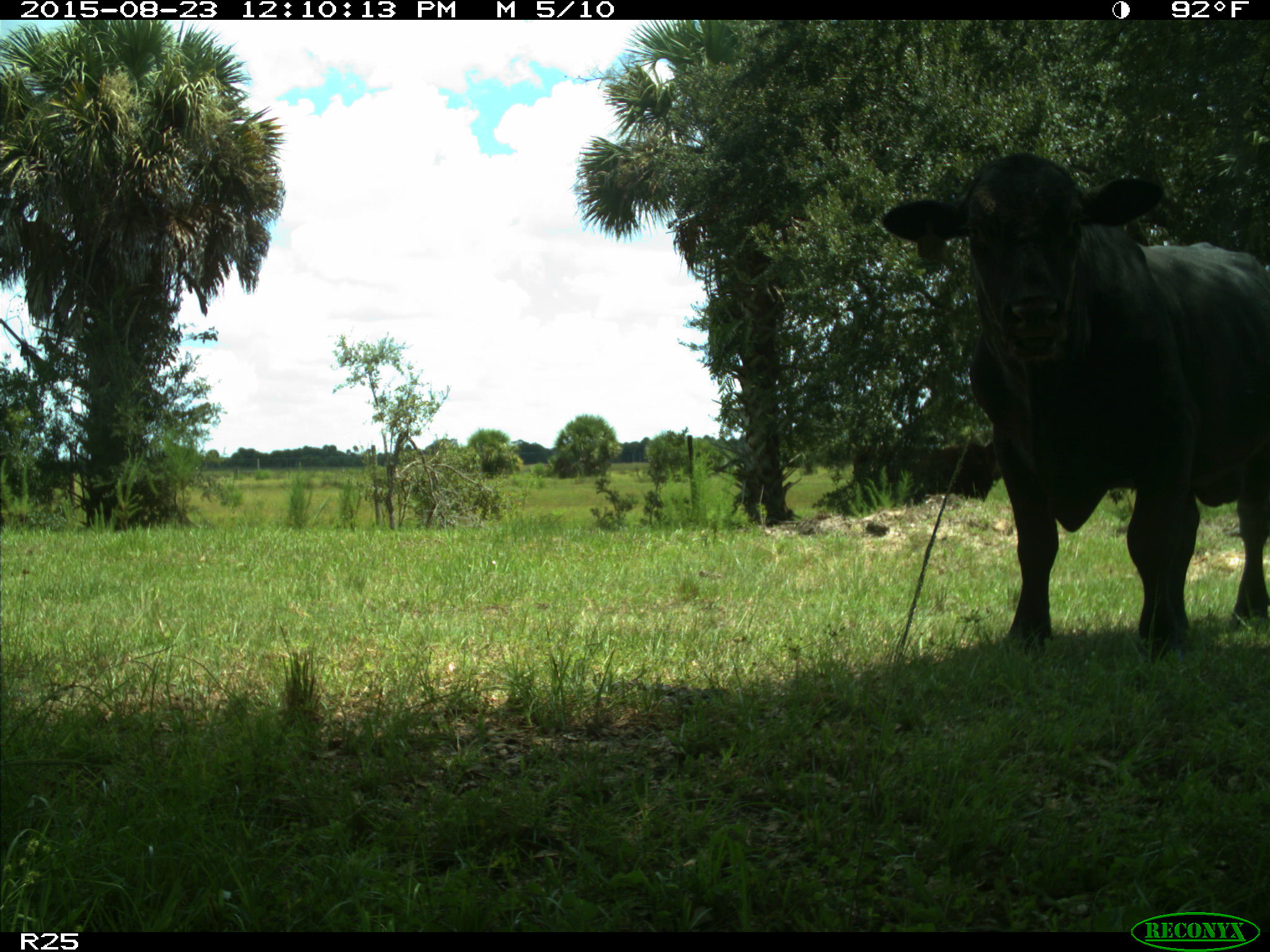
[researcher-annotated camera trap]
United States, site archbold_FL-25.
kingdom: Animalia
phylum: Chordata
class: Mammalia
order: Artiodactyla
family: Bovidae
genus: Bos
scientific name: Bos taurus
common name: domestic cow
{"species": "Bos taurus (domestic cow)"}